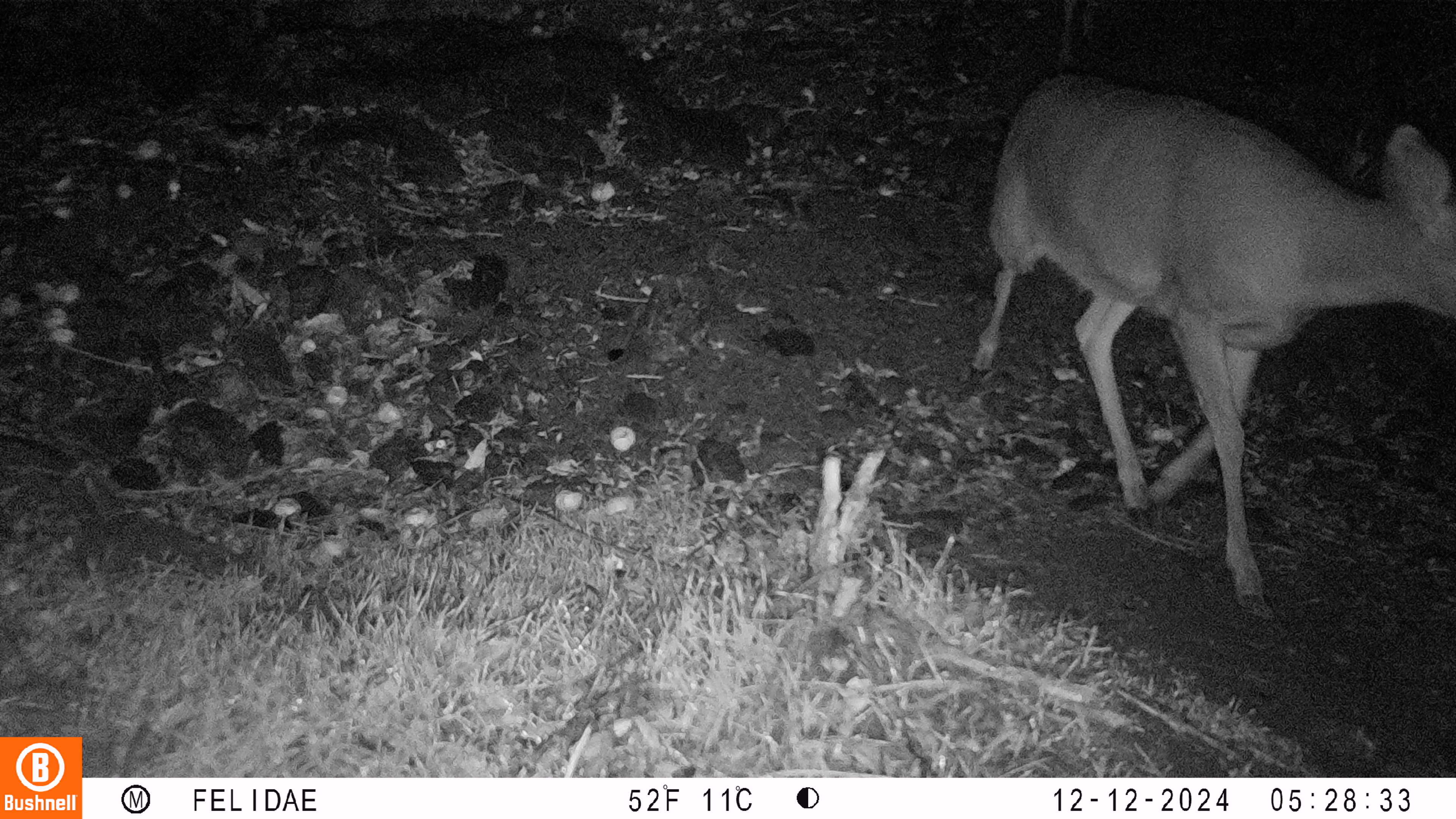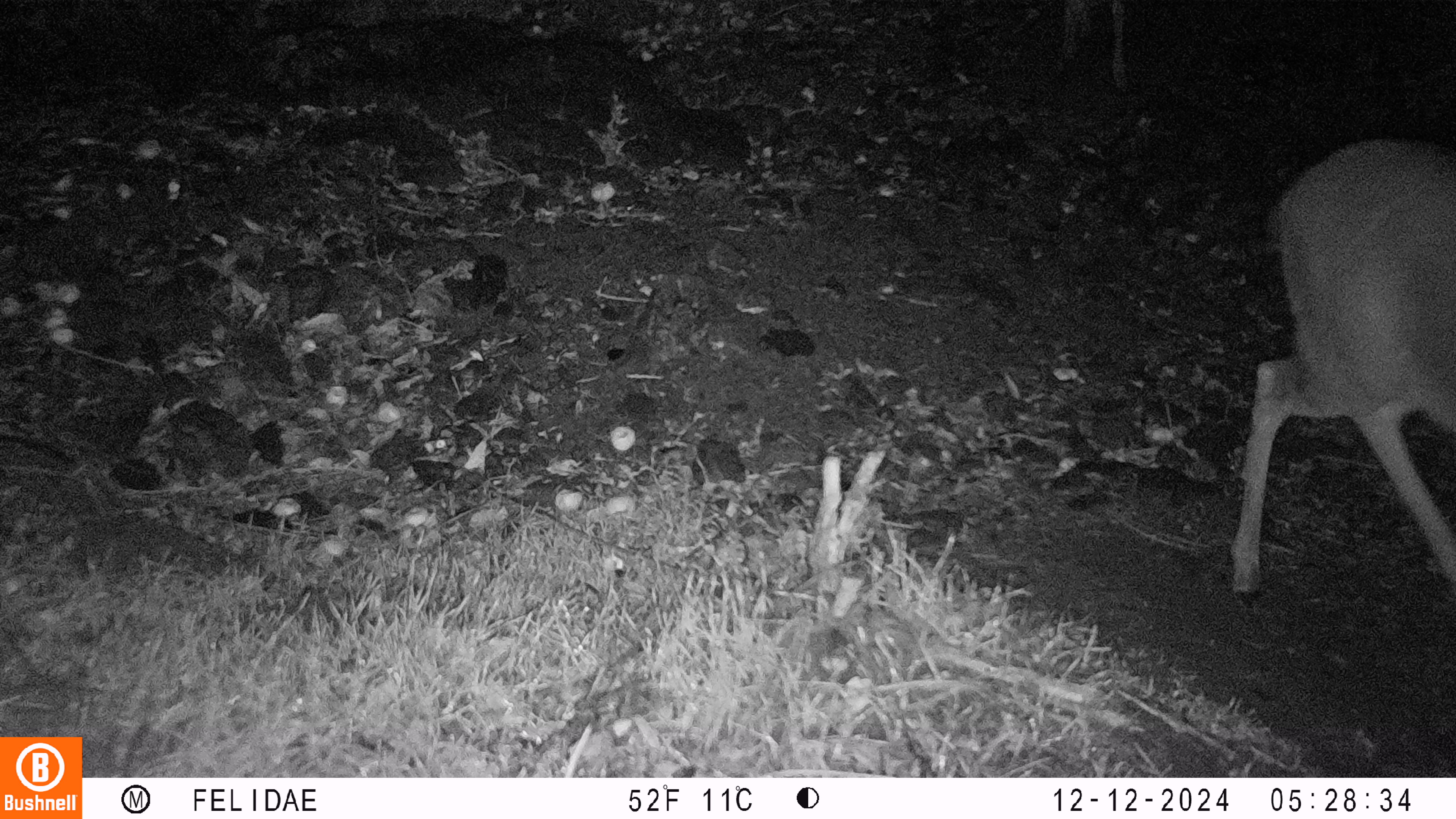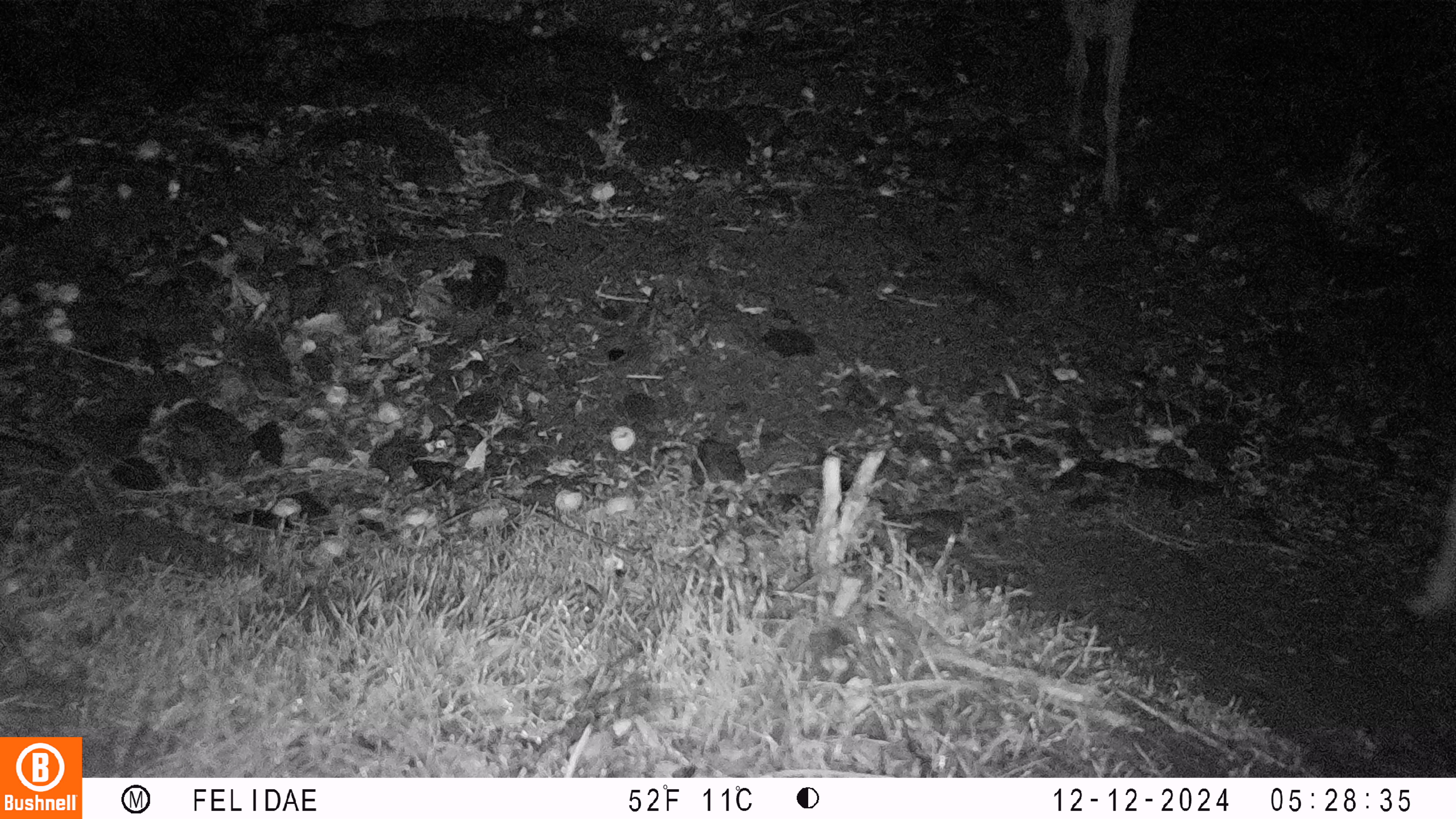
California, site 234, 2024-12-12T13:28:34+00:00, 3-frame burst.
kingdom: Animalia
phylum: Chordata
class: Mammalia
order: Artiodactyla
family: Cervidae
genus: Odocoileus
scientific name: Odocoileus hemionus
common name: mule deer